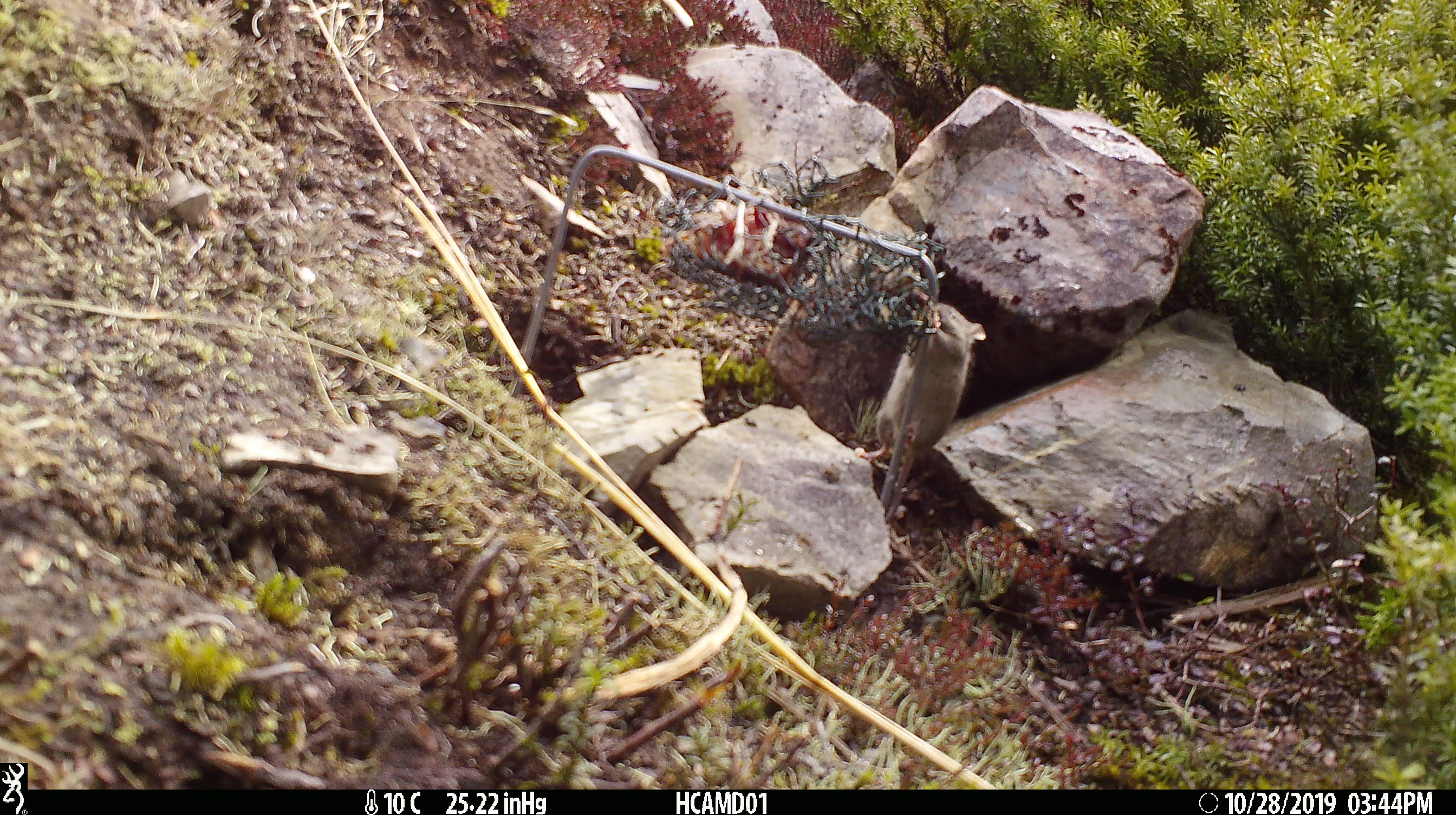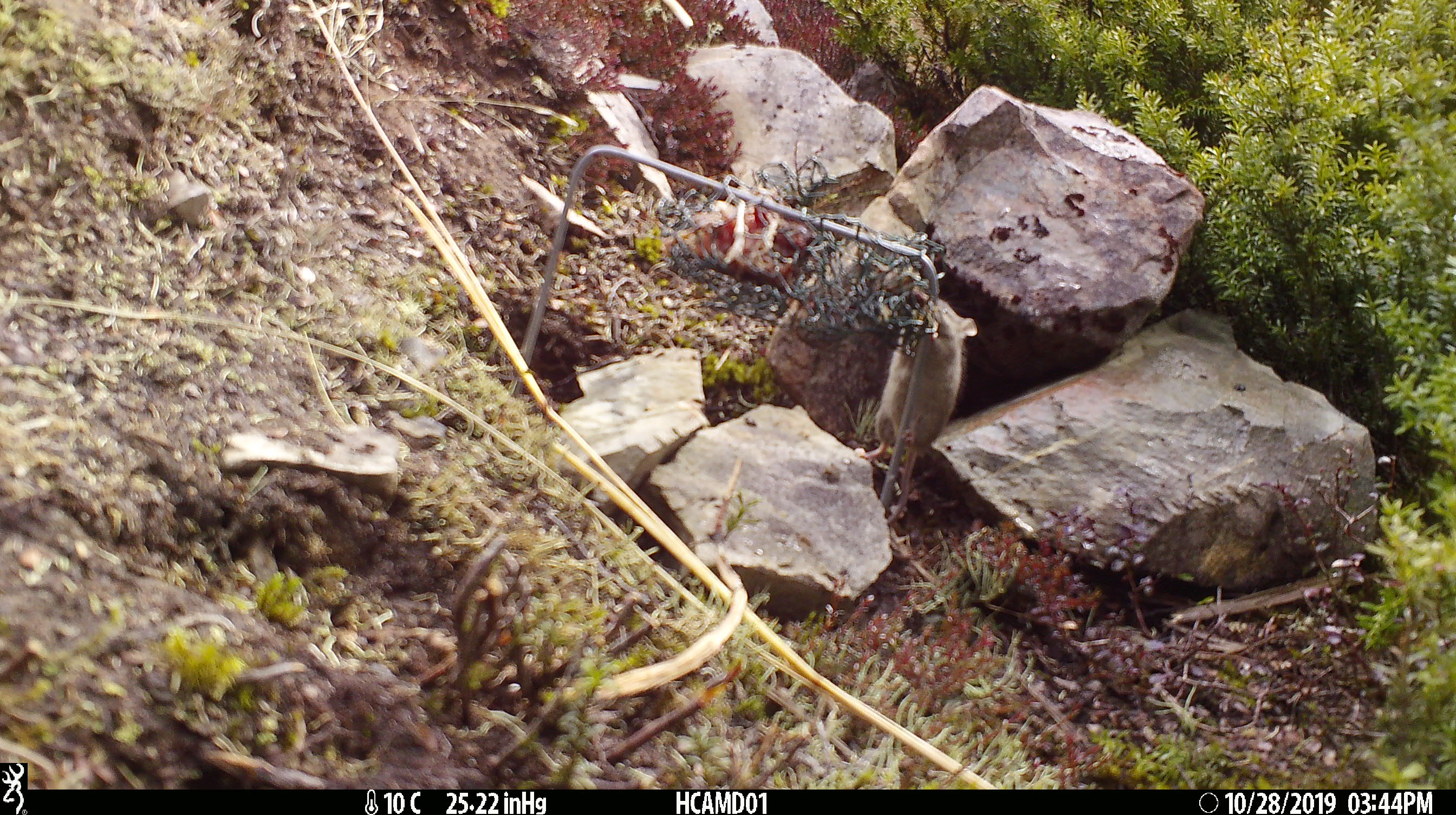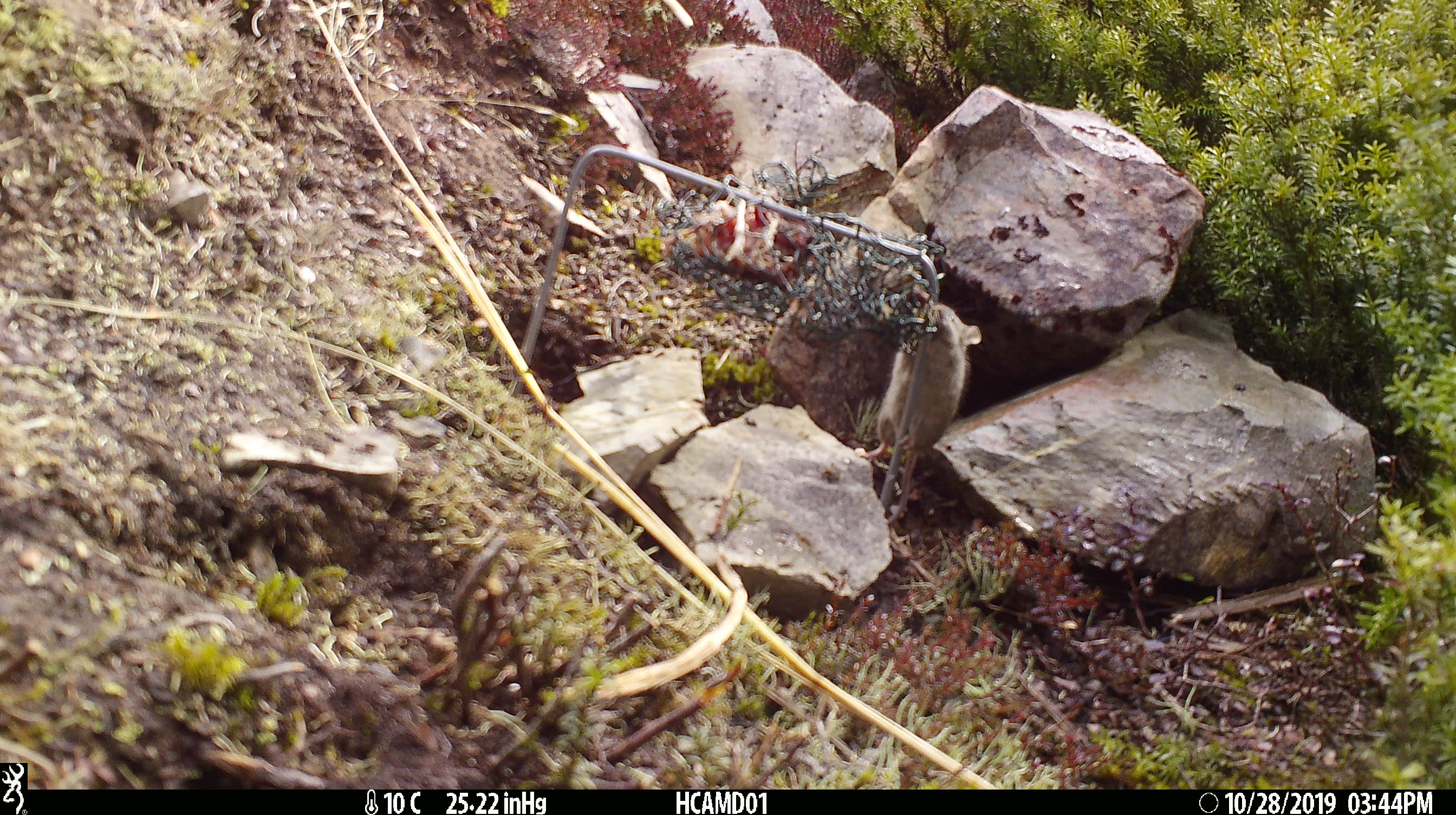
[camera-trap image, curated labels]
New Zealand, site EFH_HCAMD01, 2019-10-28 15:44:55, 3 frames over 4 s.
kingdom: Animalia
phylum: Chordata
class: Mammalia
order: Rodentia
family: Muridae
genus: Mus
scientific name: Mus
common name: mouse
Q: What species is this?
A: Mouse (Mus).